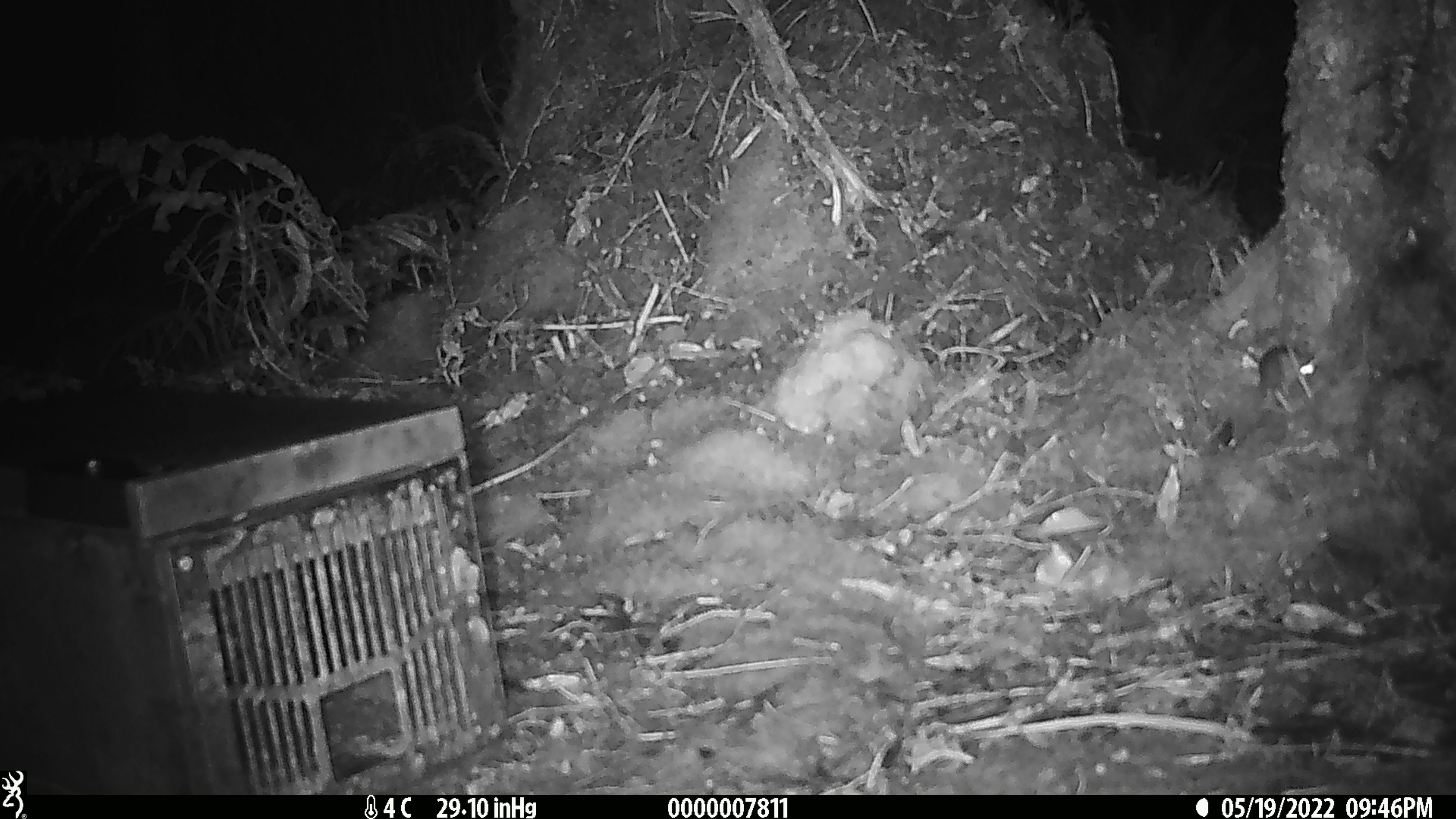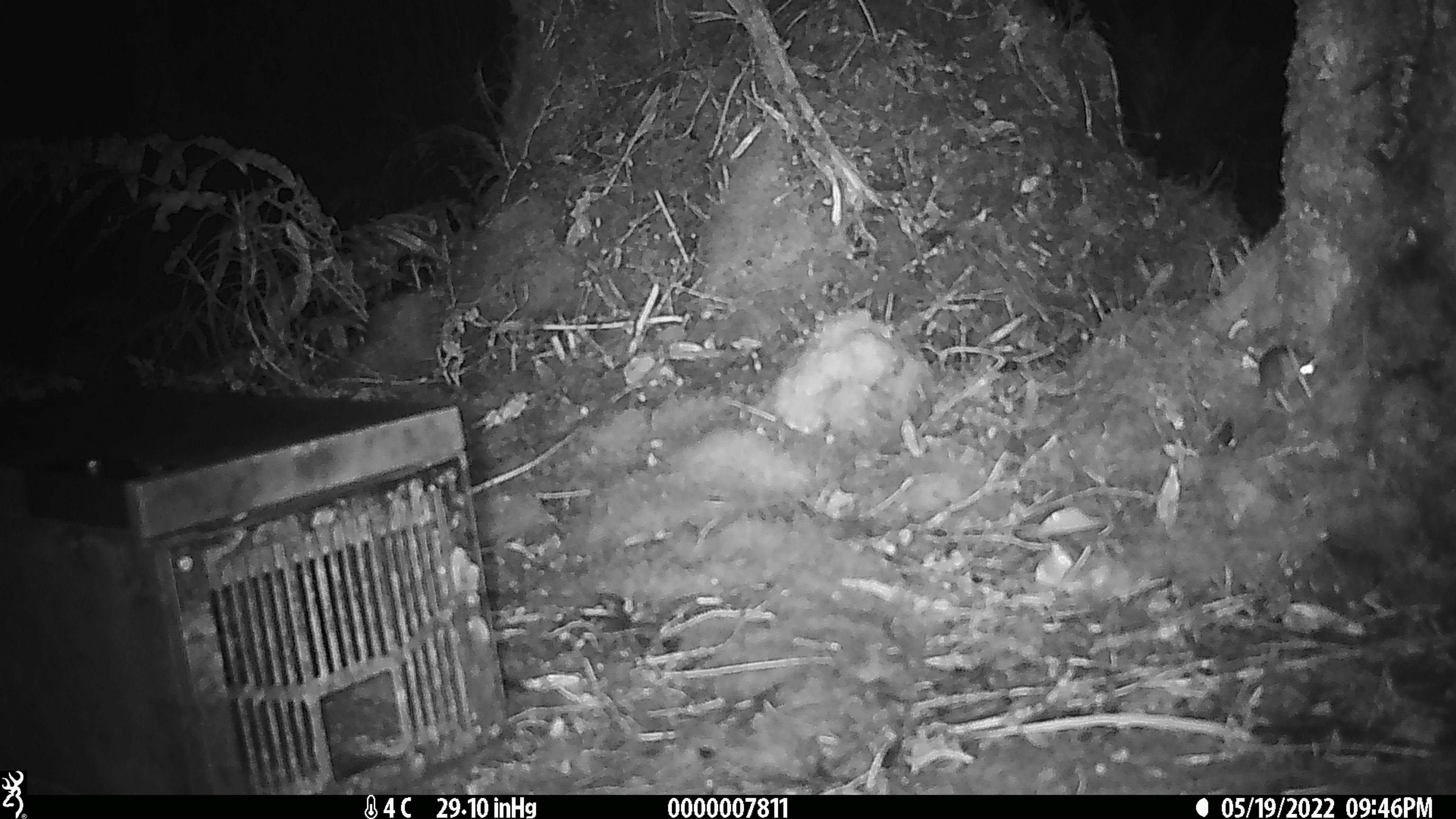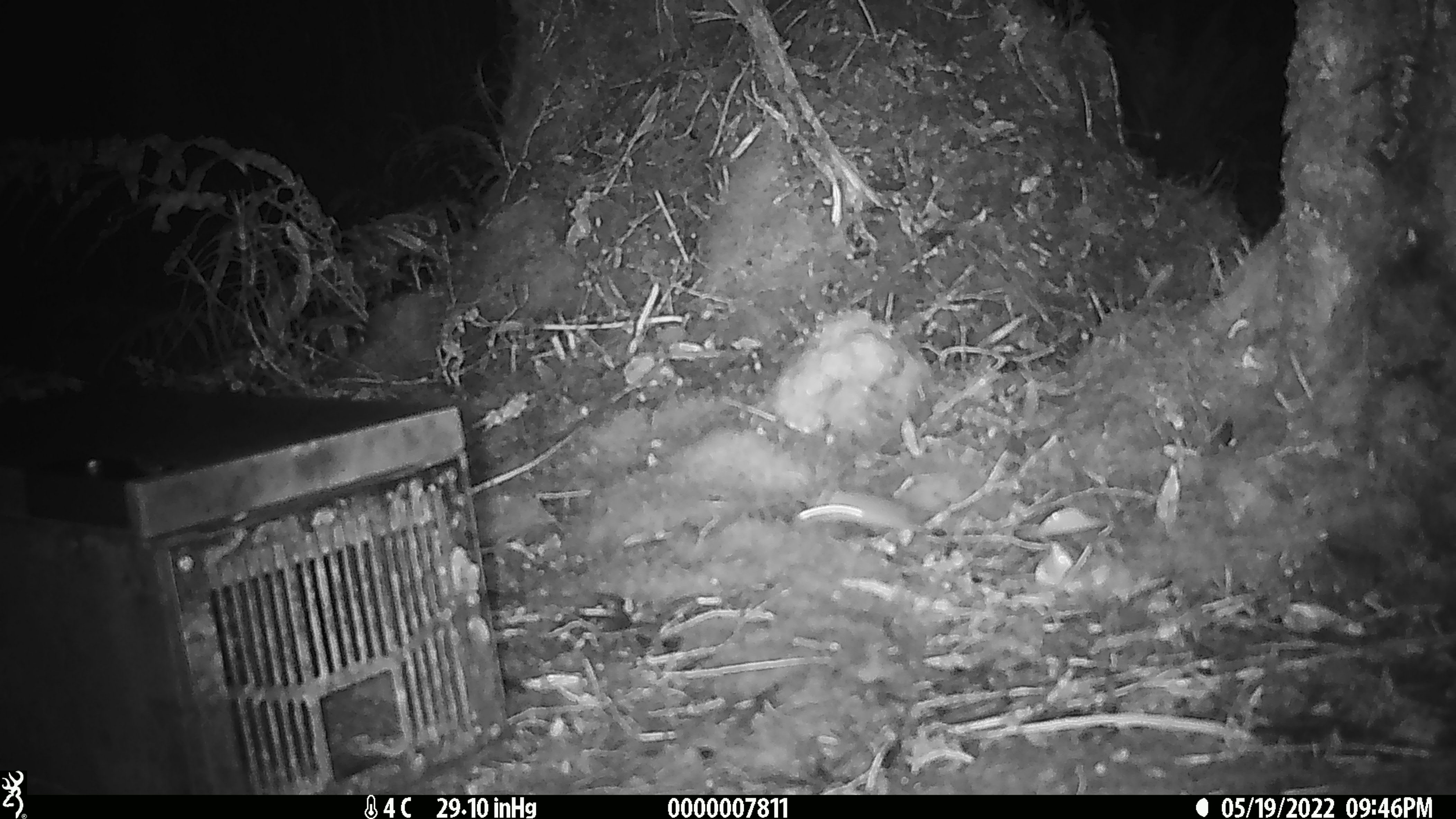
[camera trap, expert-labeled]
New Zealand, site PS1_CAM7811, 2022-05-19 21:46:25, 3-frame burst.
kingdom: Animalia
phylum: Chordata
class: Mammalia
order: Rodentia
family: Muridae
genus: Mus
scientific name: Mus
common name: mouse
Mouse (Mus).